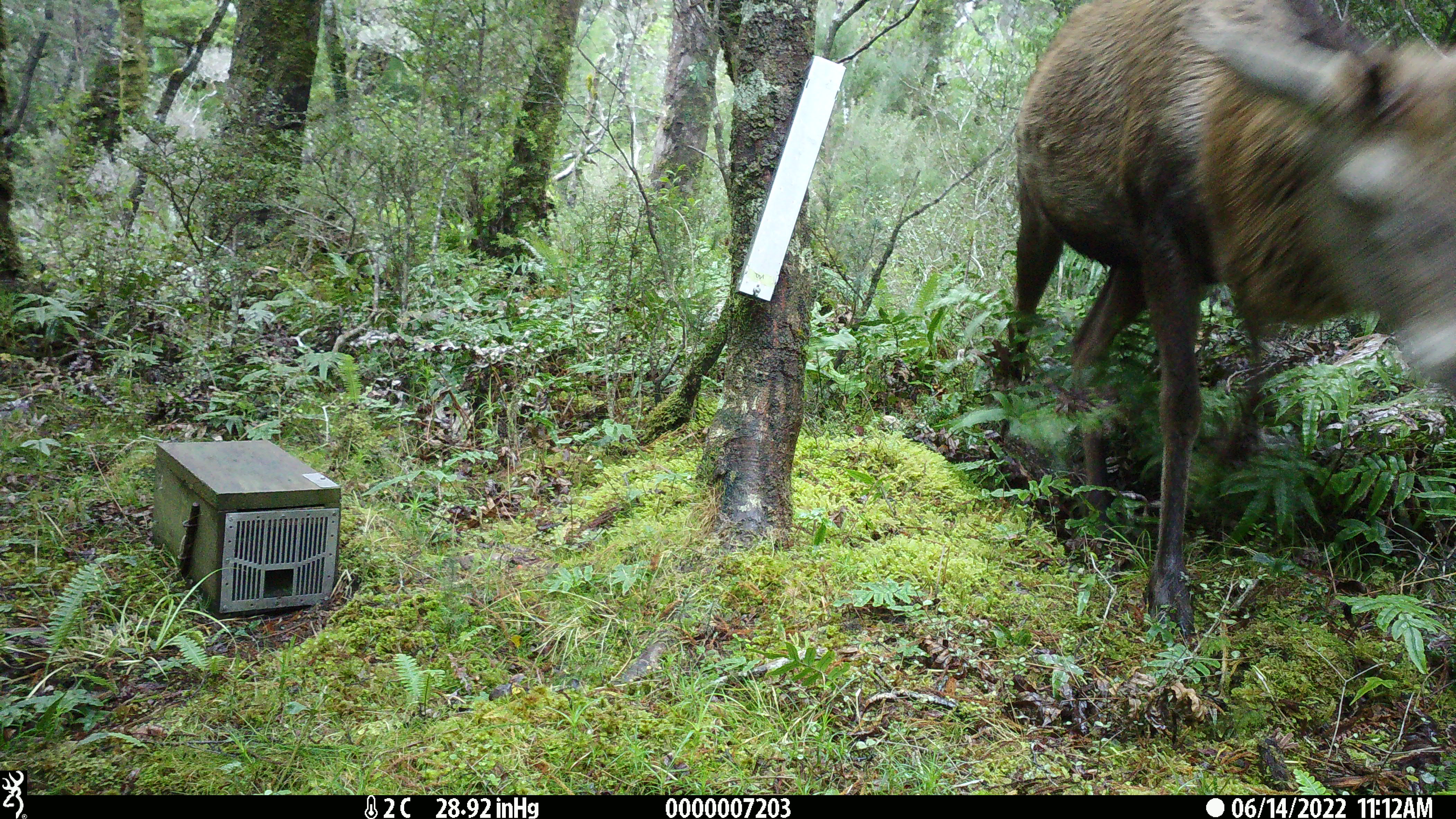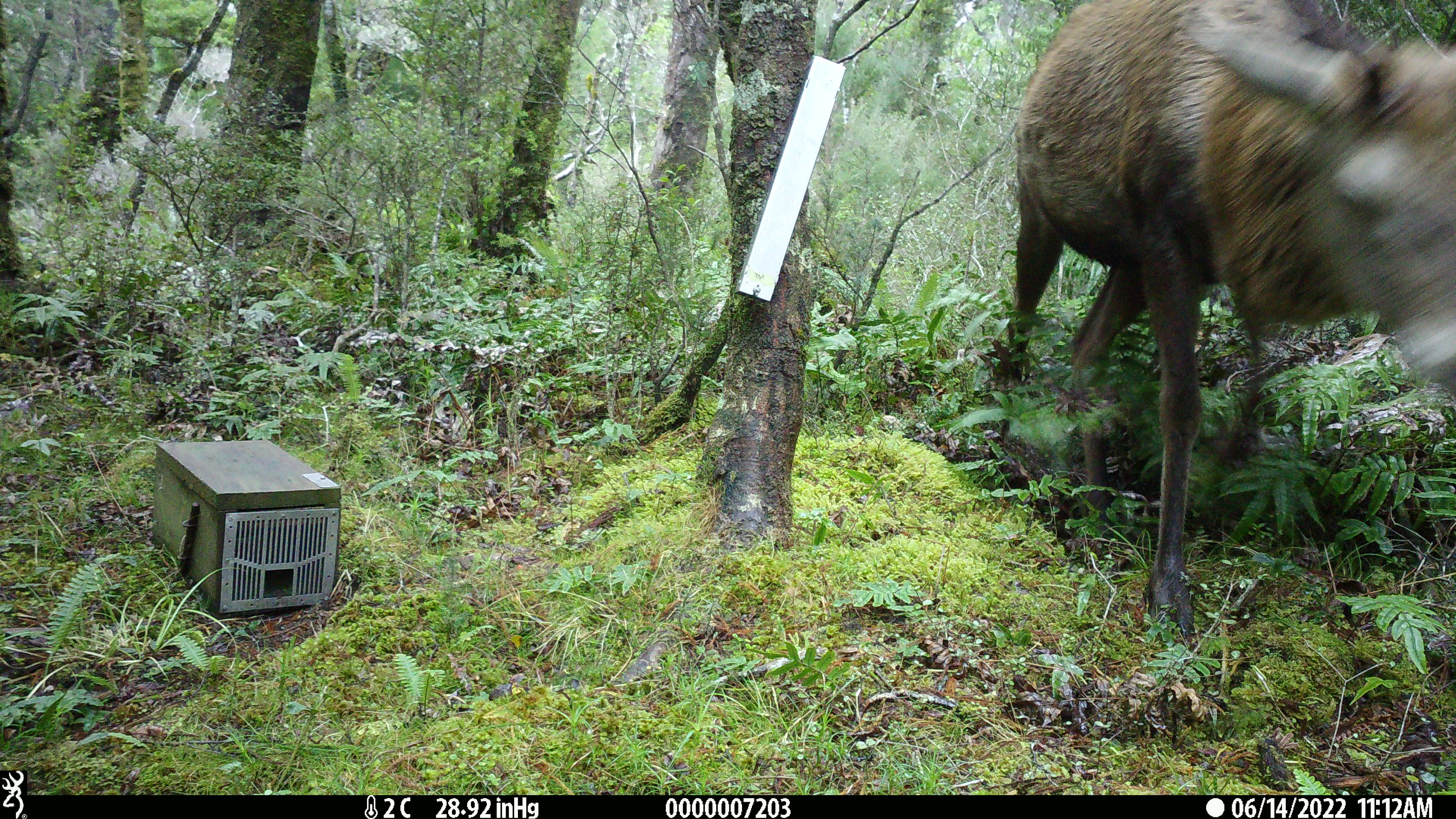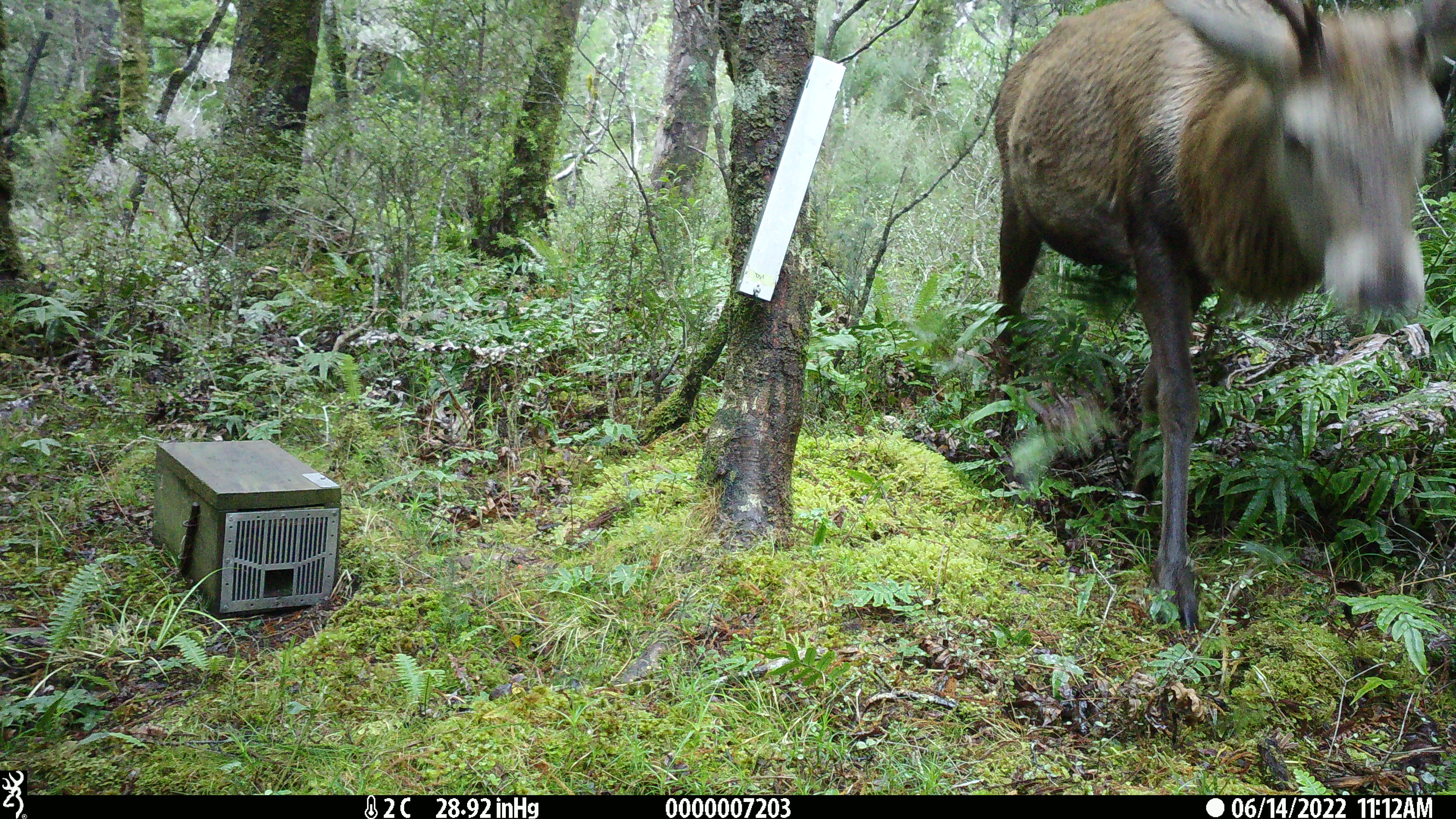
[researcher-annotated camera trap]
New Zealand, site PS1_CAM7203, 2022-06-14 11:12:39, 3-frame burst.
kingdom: Animalia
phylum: Chordata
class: Mammalia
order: Artiodactyla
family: Cervidae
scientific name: Cervidae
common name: deer